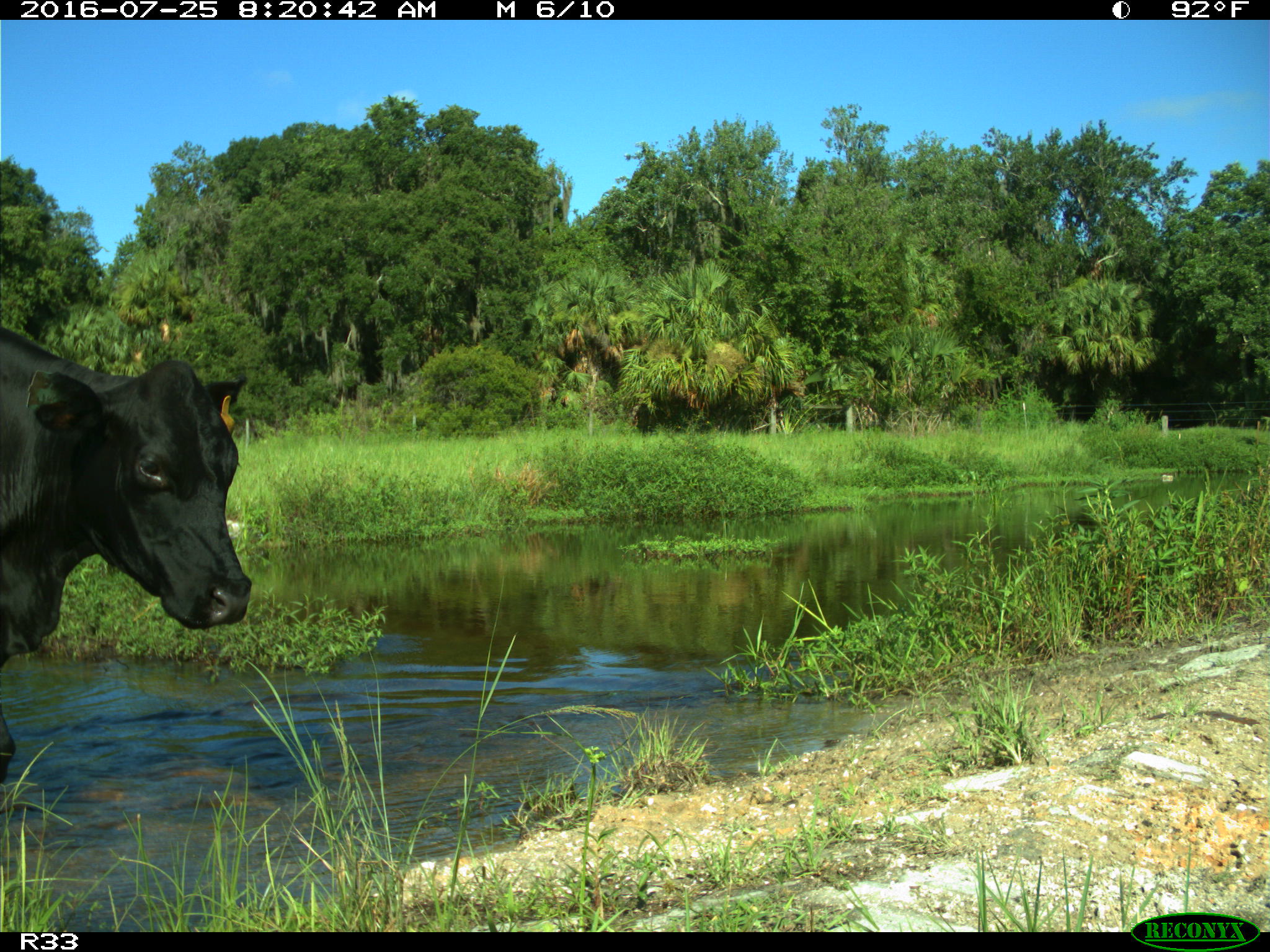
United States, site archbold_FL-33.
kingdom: Animalia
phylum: Chordata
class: Mammalia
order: Artiodactyla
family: Bovidae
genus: Bos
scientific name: Bos taurus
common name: domestic cow